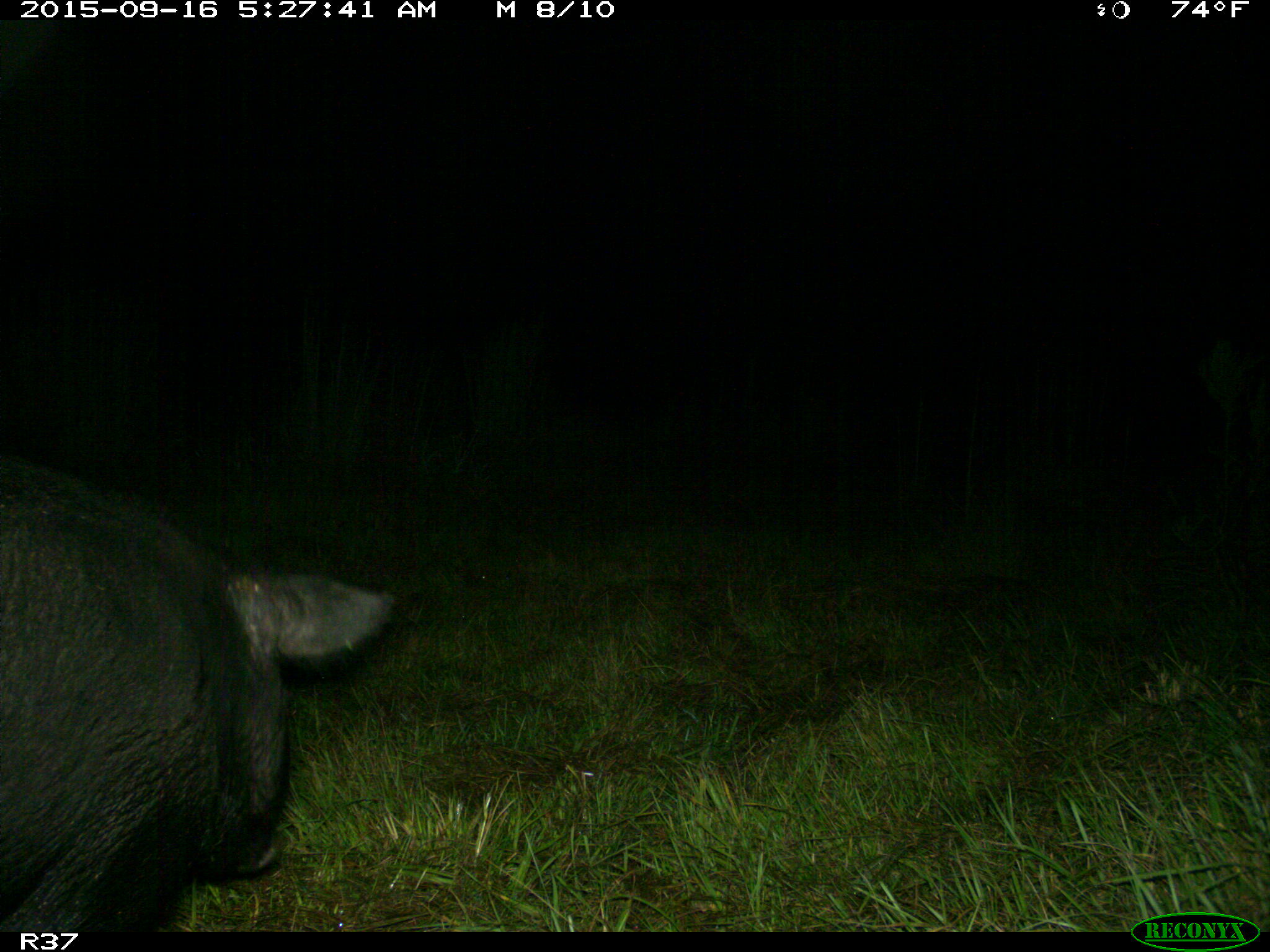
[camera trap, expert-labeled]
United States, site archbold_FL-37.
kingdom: Animalia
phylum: Chordata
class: Mammalia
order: Artiodactyla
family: Suidae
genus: Sus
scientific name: Sus scrofa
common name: wild boar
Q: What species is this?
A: Sus scrofa (wild boar).